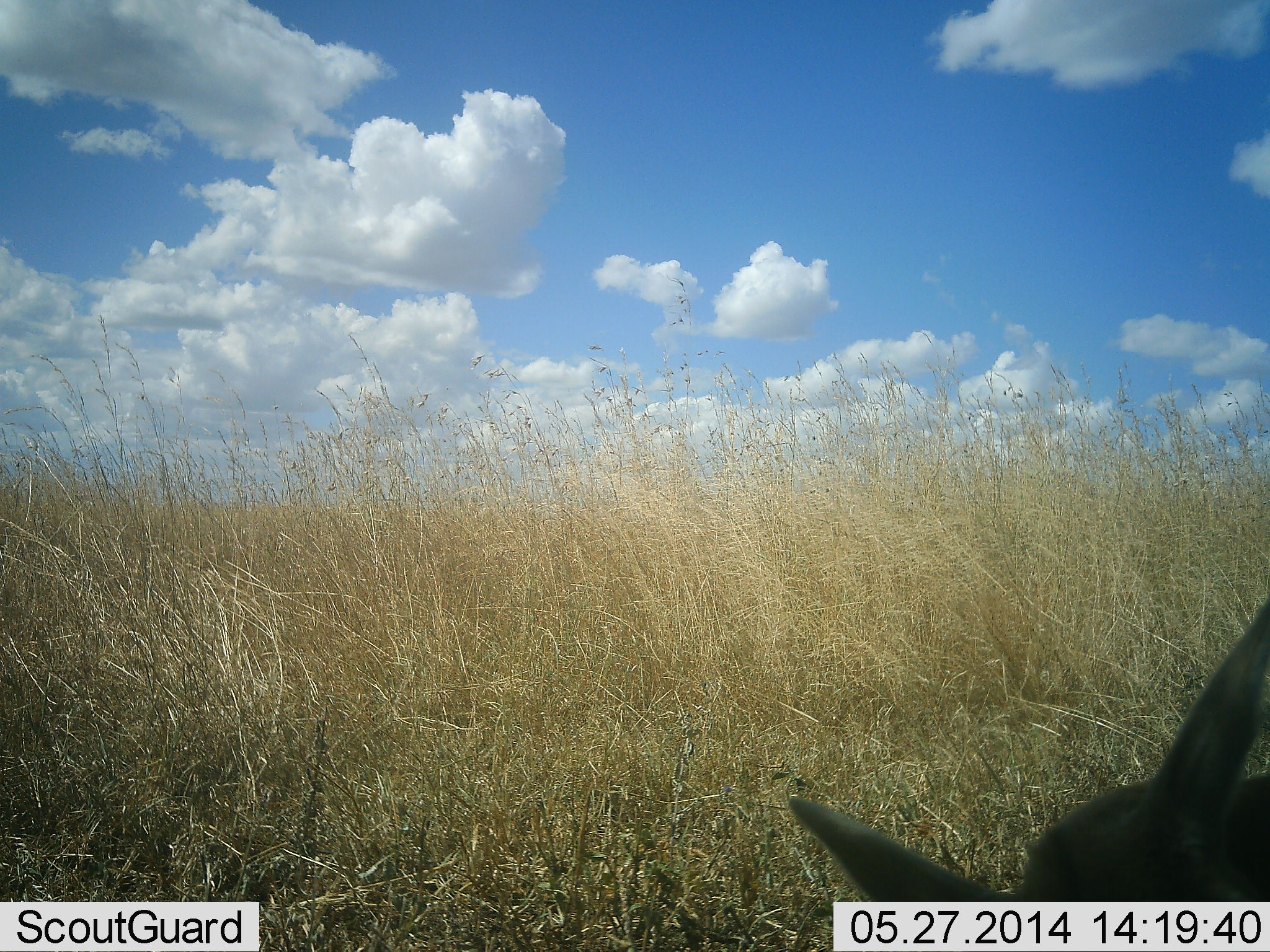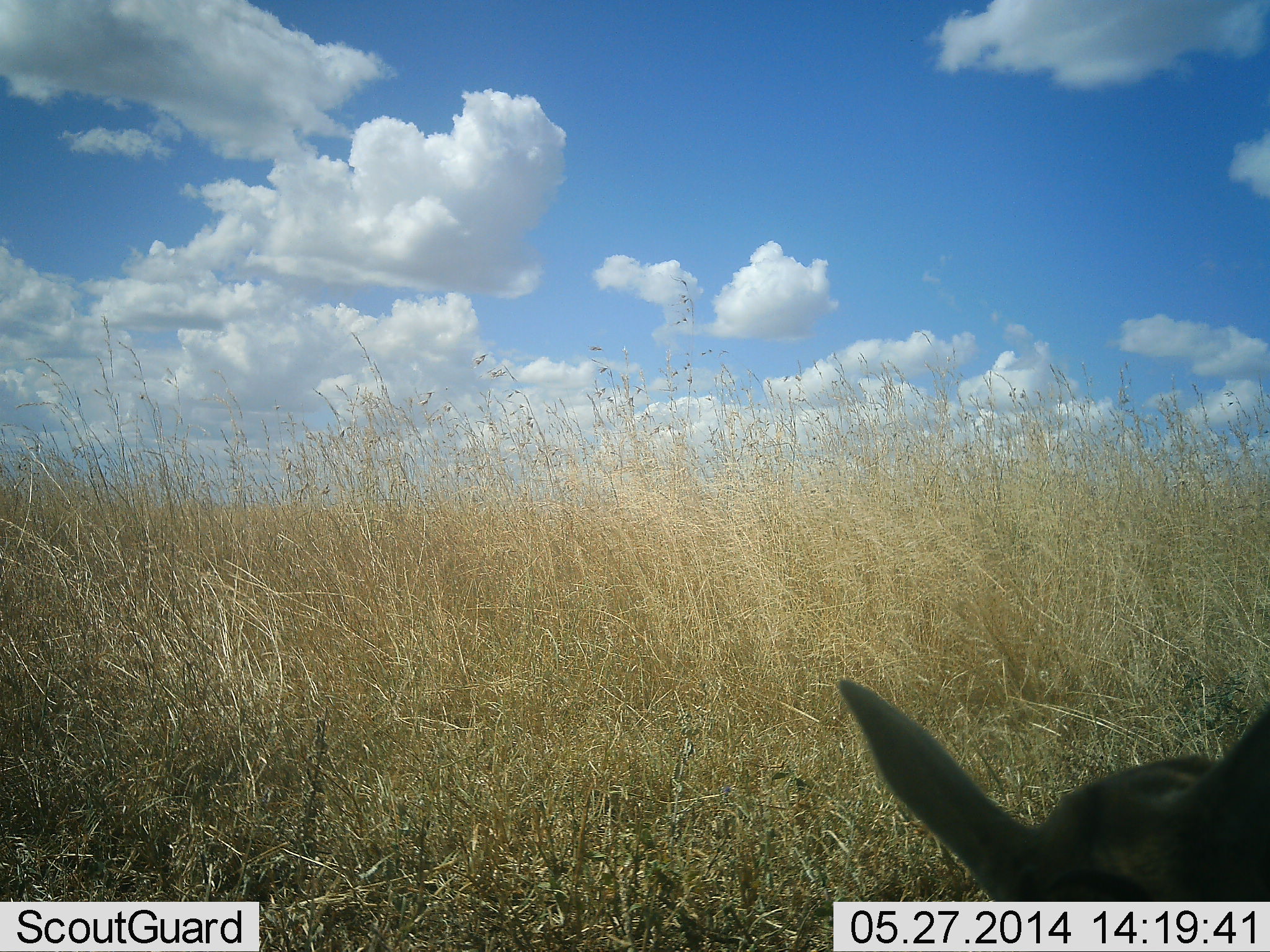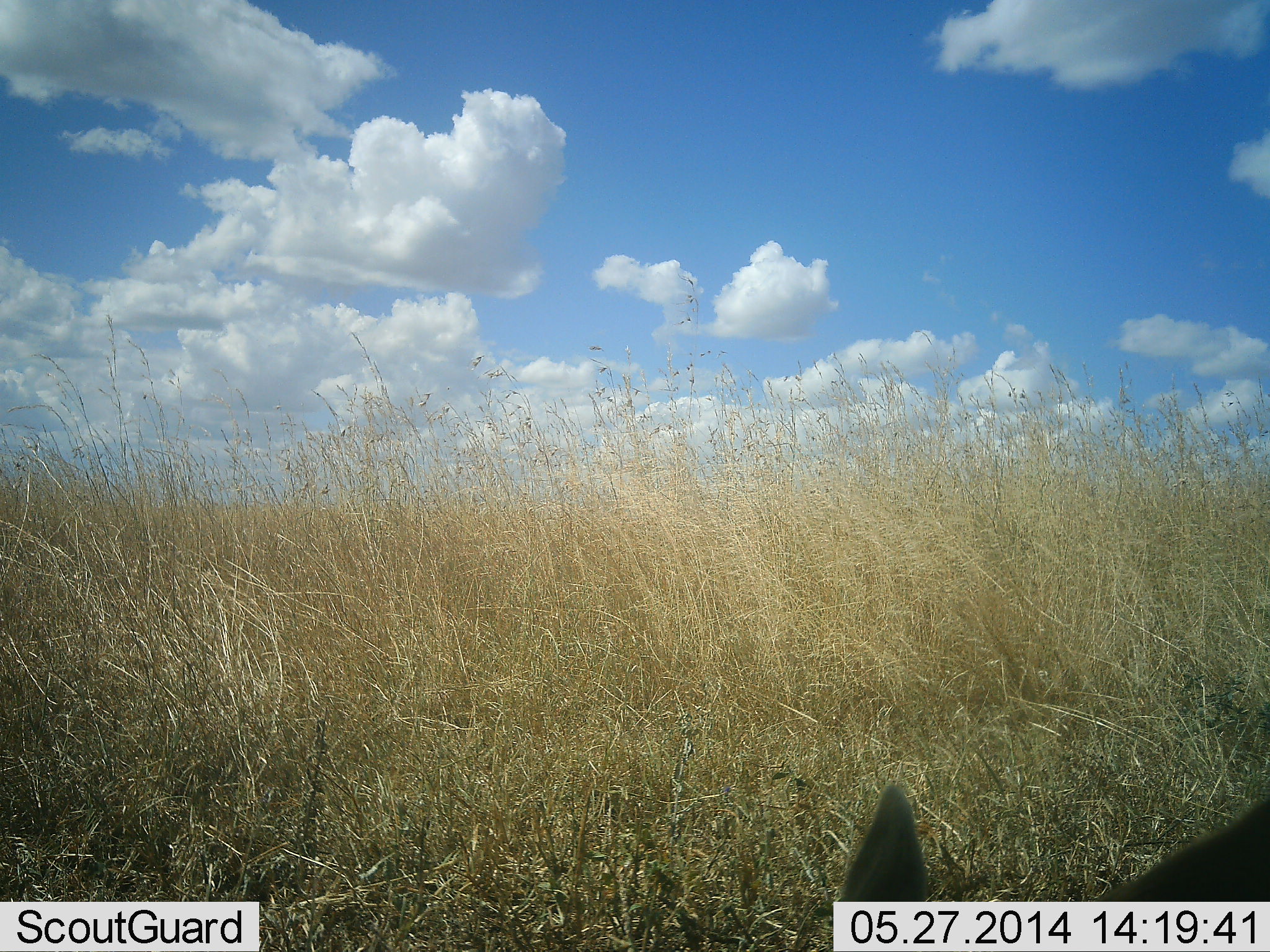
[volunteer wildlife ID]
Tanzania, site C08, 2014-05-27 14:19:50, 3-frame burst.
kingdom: Animalia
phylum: Chordata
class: Mammalia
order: Artiodactyla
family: Bovidae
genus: Eudorcas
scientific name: Eudorcas thomsonii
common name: thomson's gazelle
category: gazellethomsons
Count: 1.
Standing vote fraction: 89%.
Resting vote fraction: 0%.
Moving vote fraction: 0%.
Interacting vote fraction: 0%.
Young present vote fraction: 0%.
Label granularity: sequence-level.